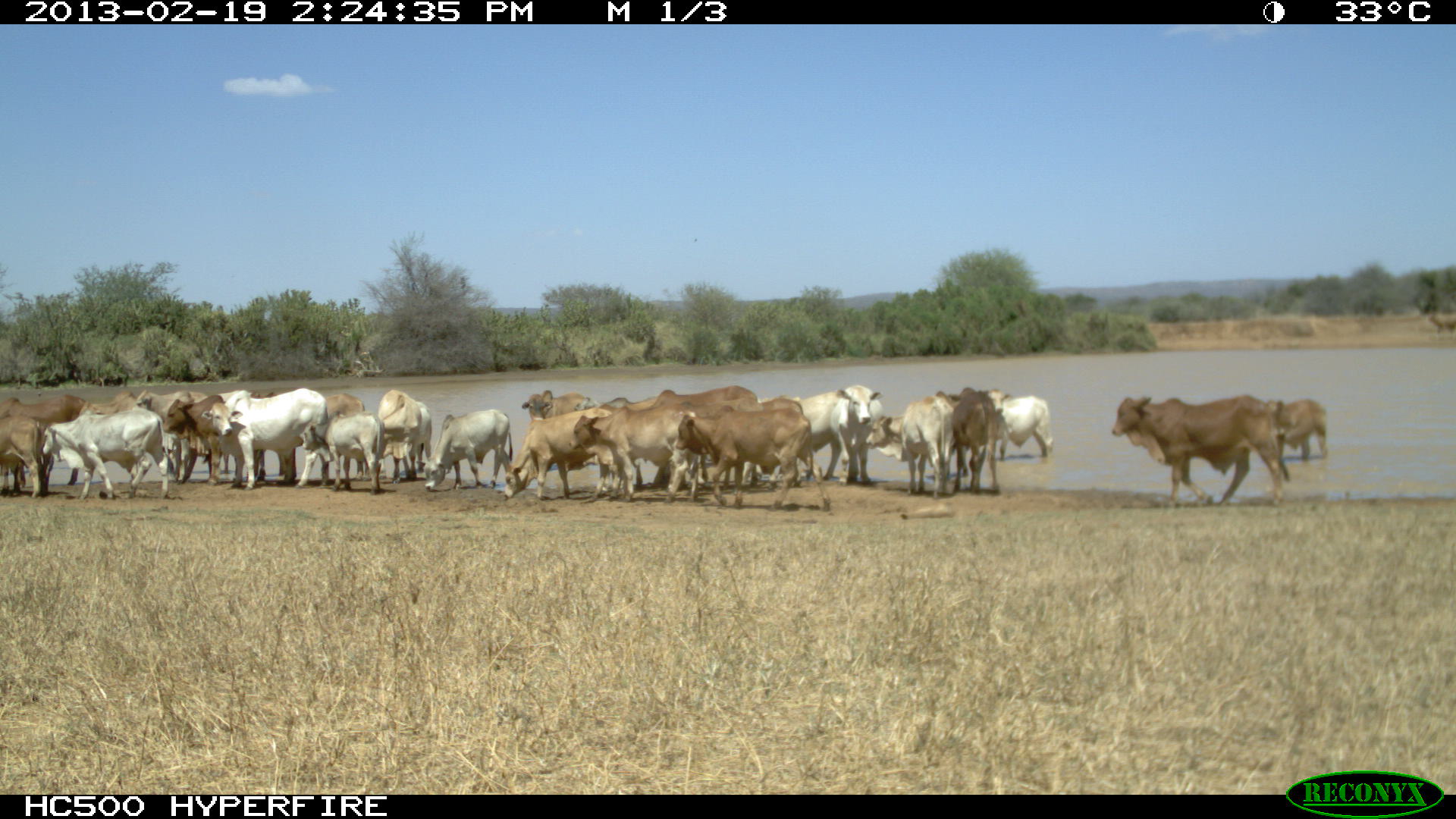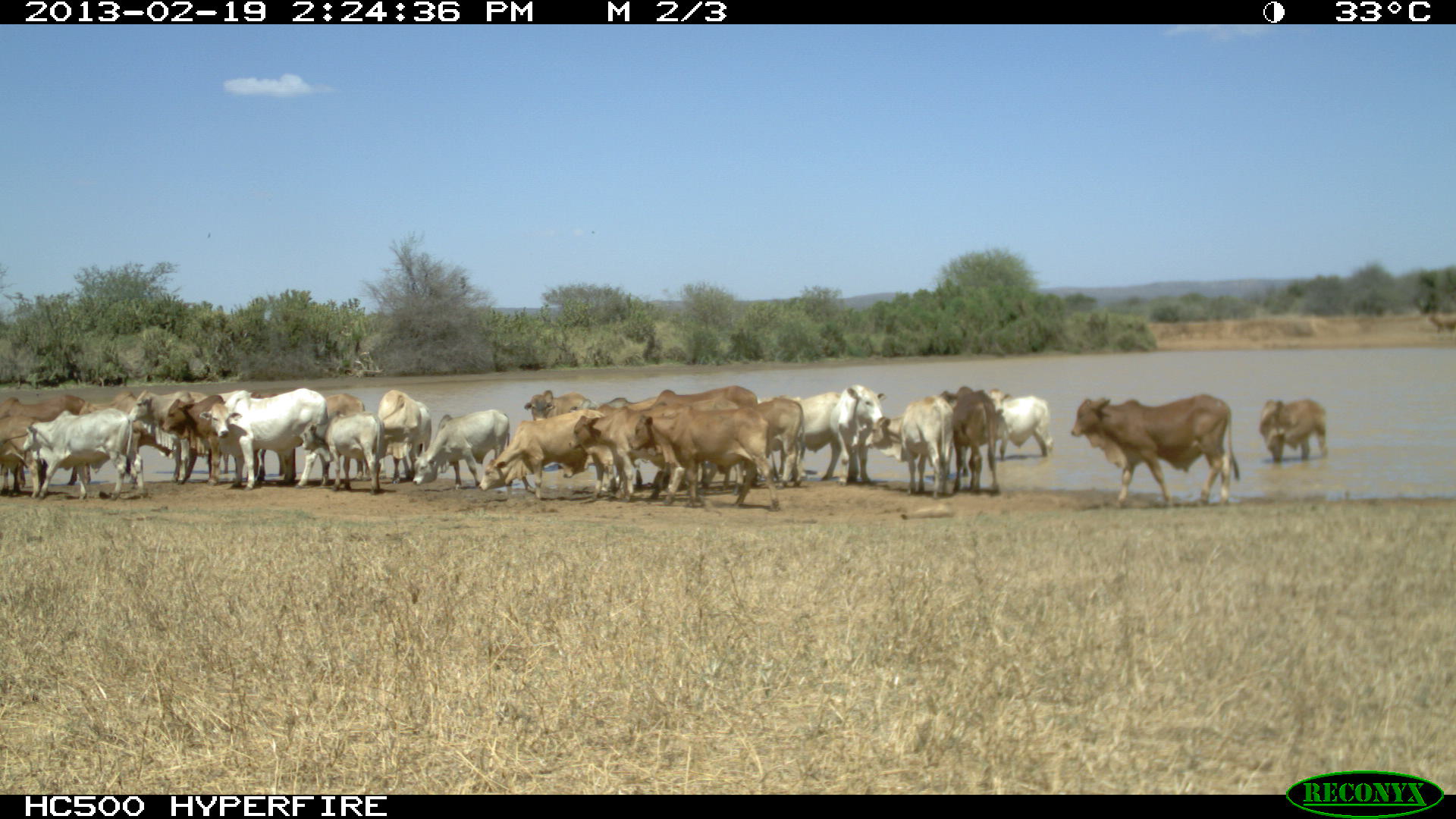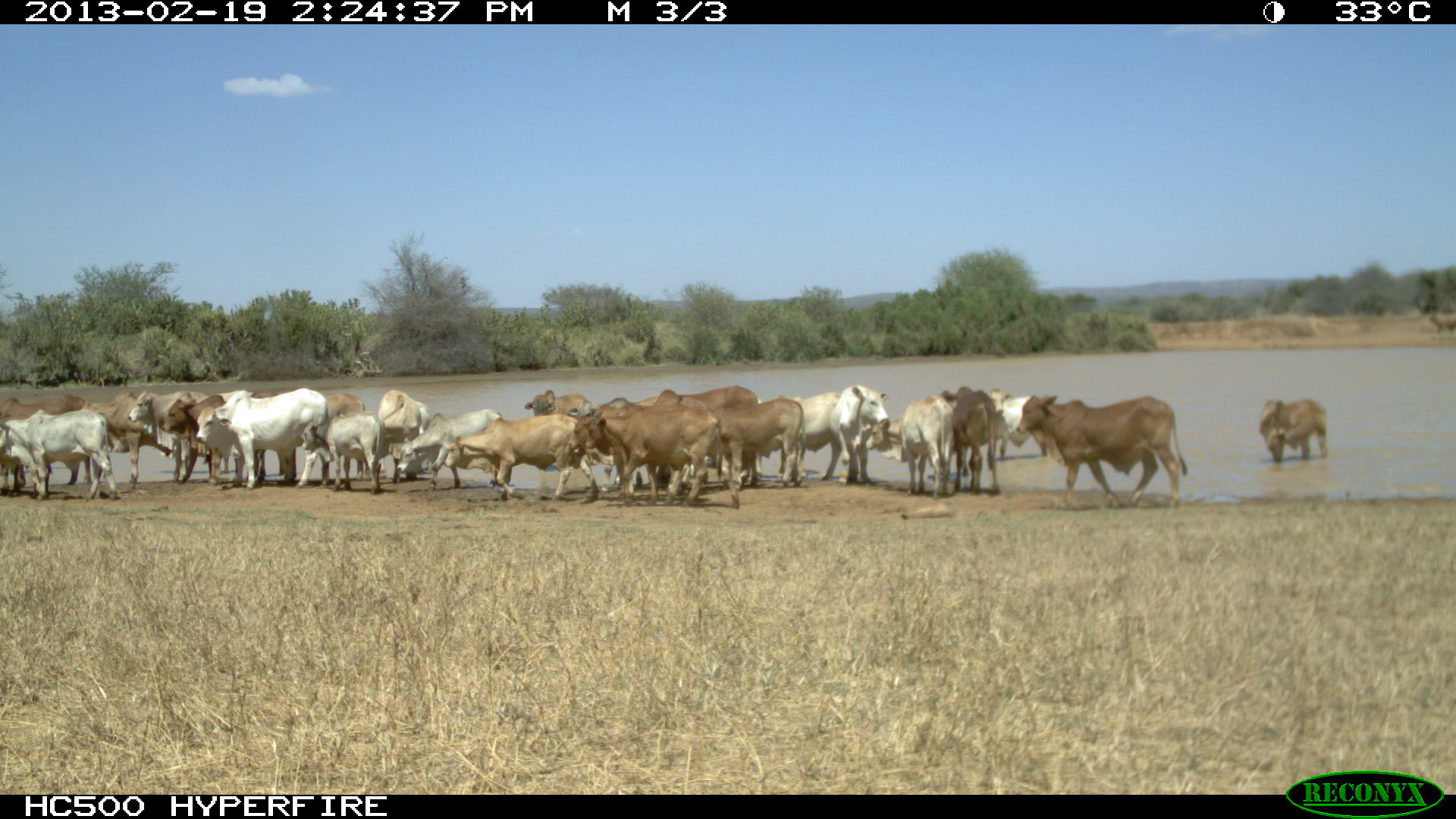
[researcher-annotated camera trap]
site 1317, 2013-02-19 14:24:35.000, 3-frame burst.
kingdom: Animalia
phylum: Chordata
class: Mammalia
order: Artiodactyla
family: Bovidae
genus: Bos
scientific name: Bos taurus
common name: domestic cattle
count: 1